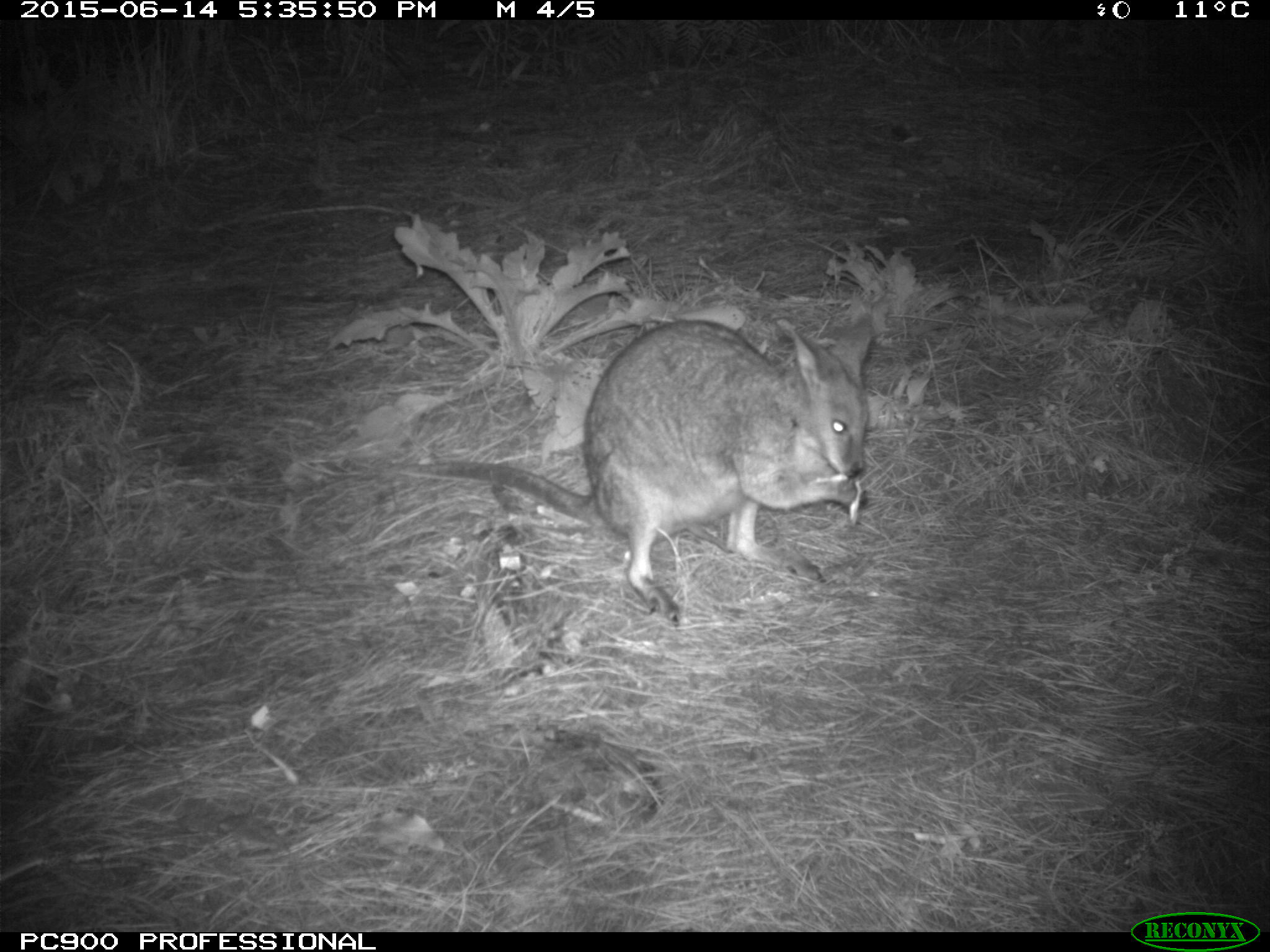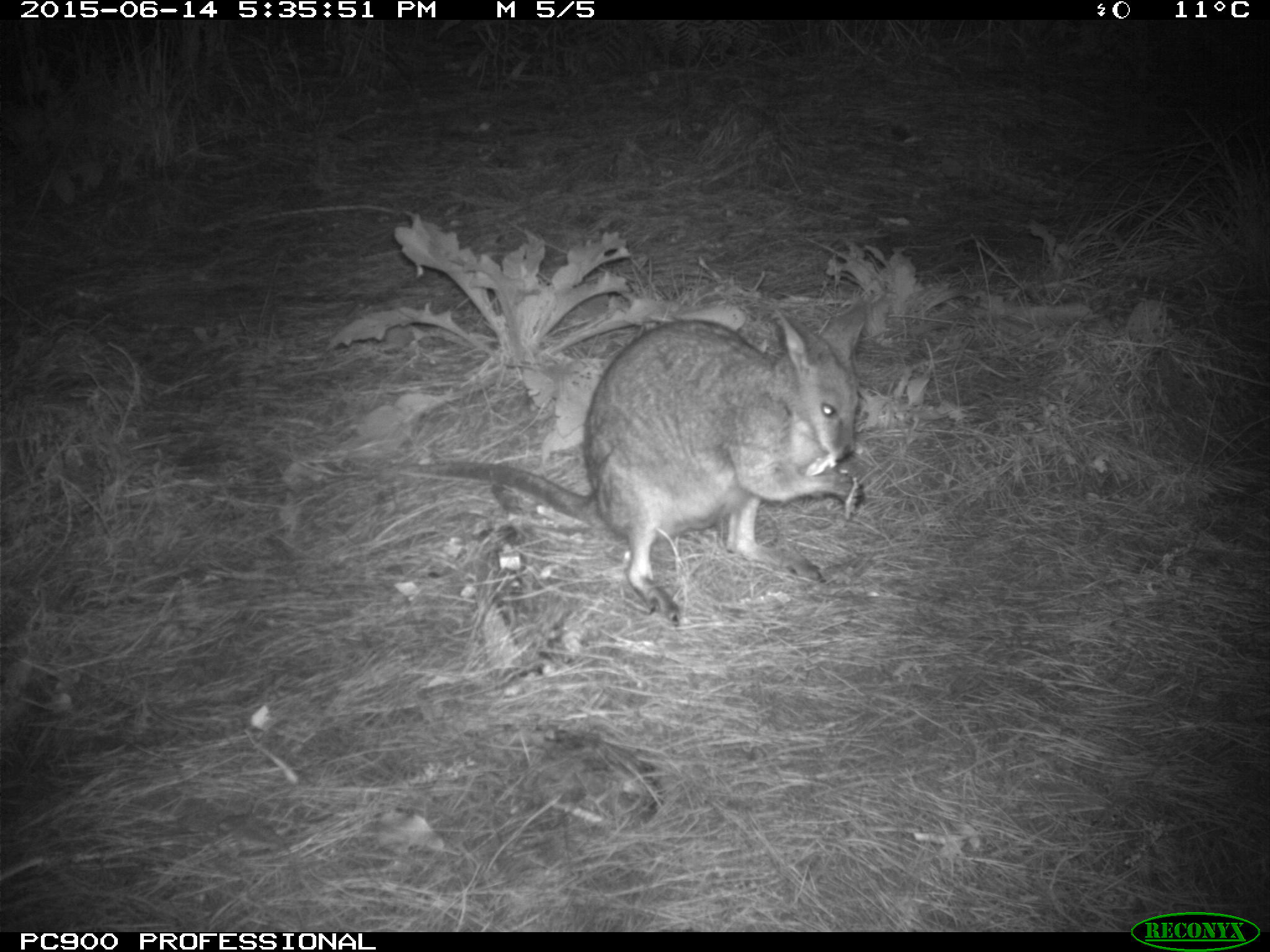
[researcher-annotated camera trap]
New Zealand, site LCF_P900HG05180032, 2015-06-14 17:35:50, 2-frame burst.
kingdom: Animalia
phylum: Chordata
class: Mammalia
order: Diprotodontia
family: Macropodidae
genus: Notamacropus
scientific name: Notamacropus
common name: wallaby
Wallaby (Notamacropus).